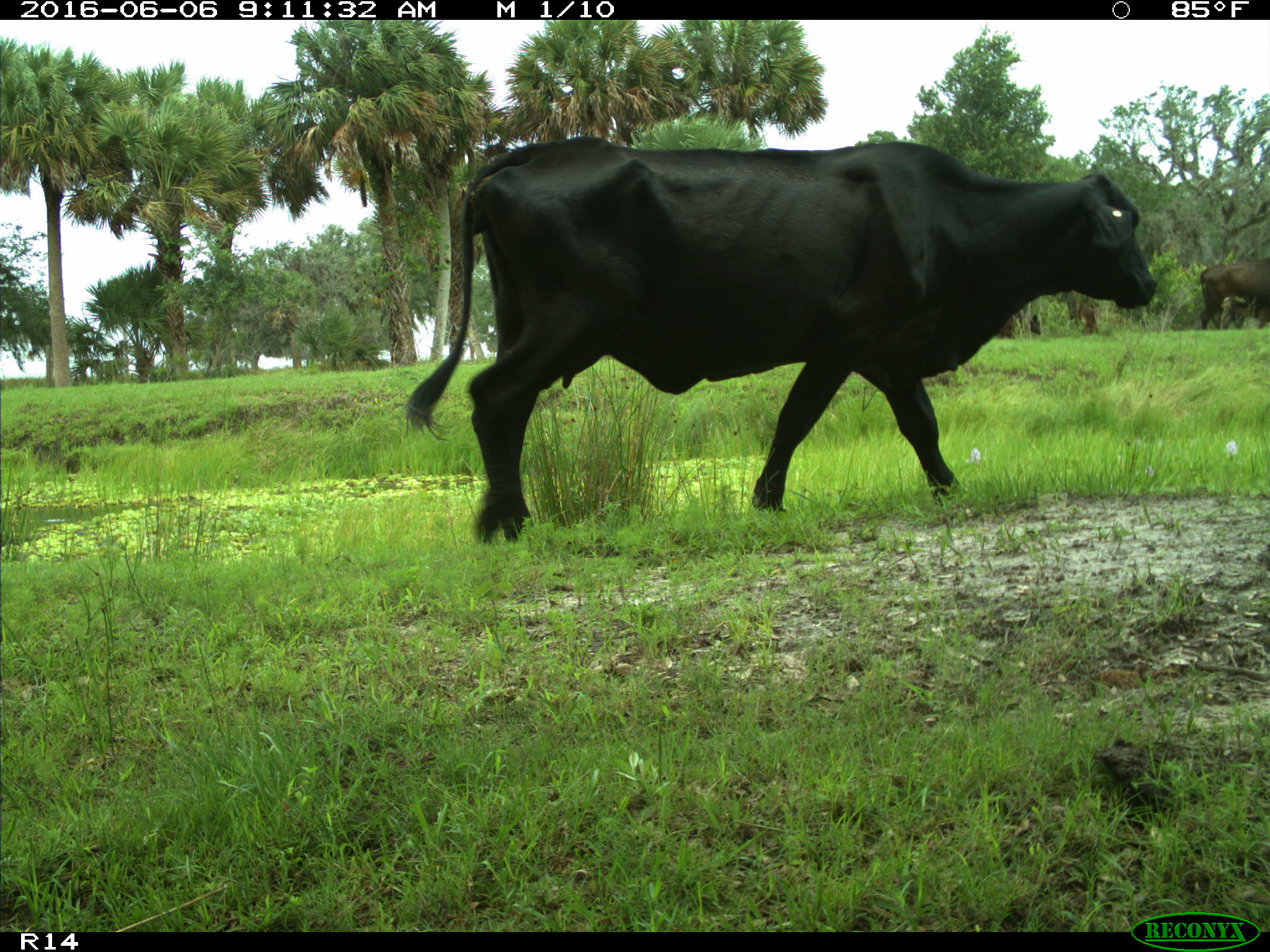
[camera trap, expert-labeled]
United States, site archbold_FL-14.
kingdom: Animalia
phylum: Chordata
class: Mammalia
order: Artiodactyla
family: Bovidae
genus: Bos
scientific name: Bos taurus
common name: domestic cow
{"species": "Bos taurus (domestic cow)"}